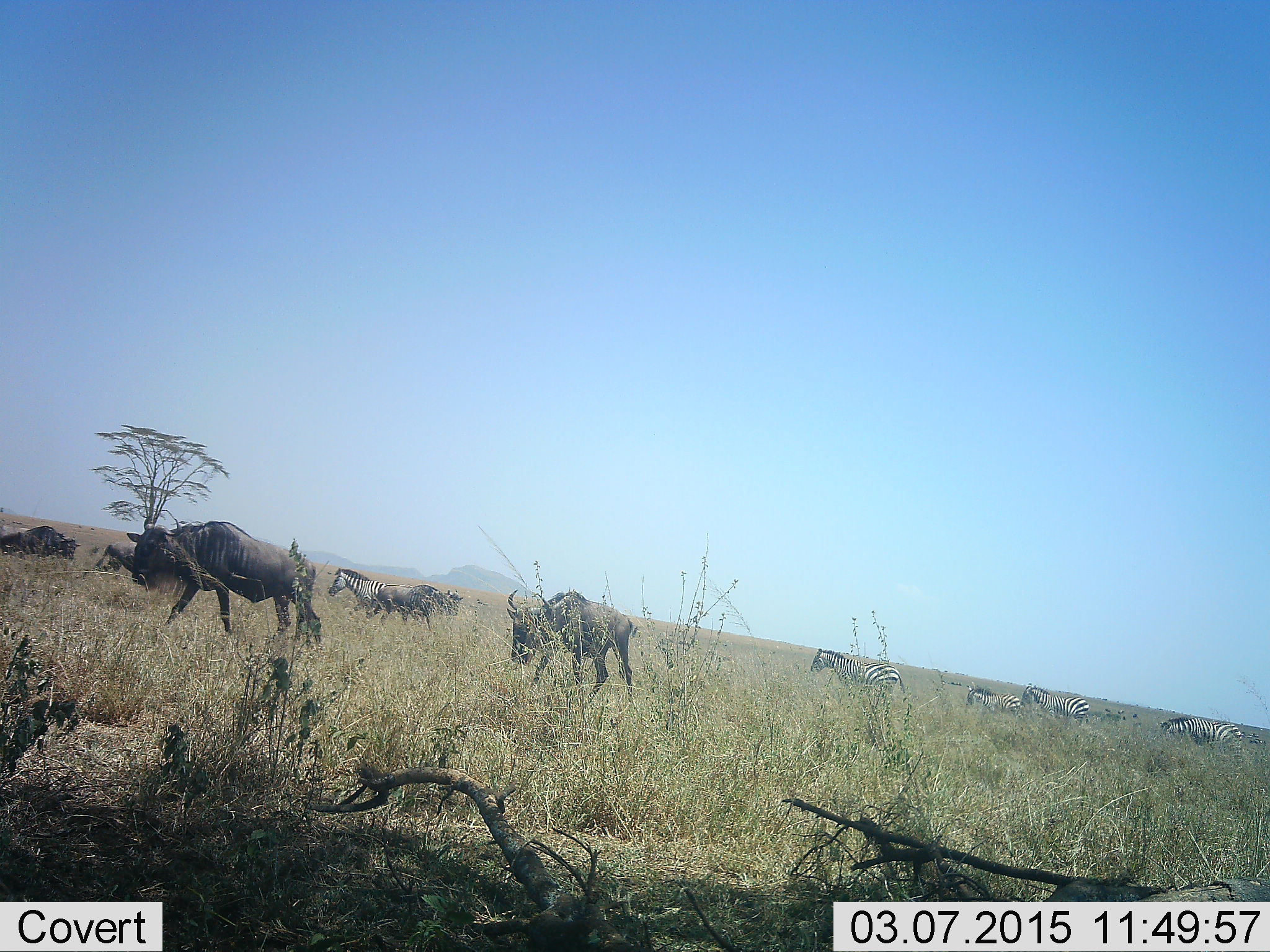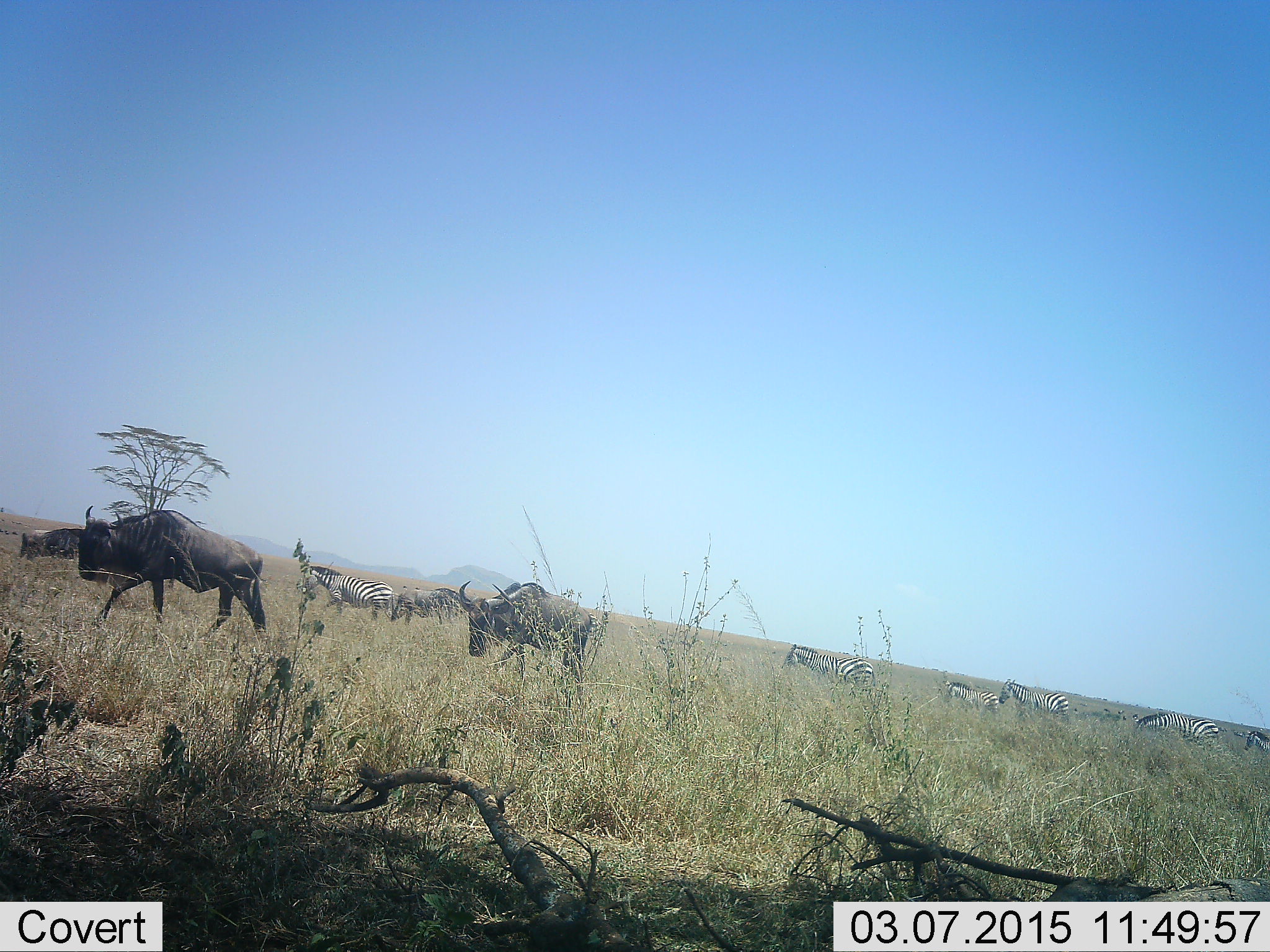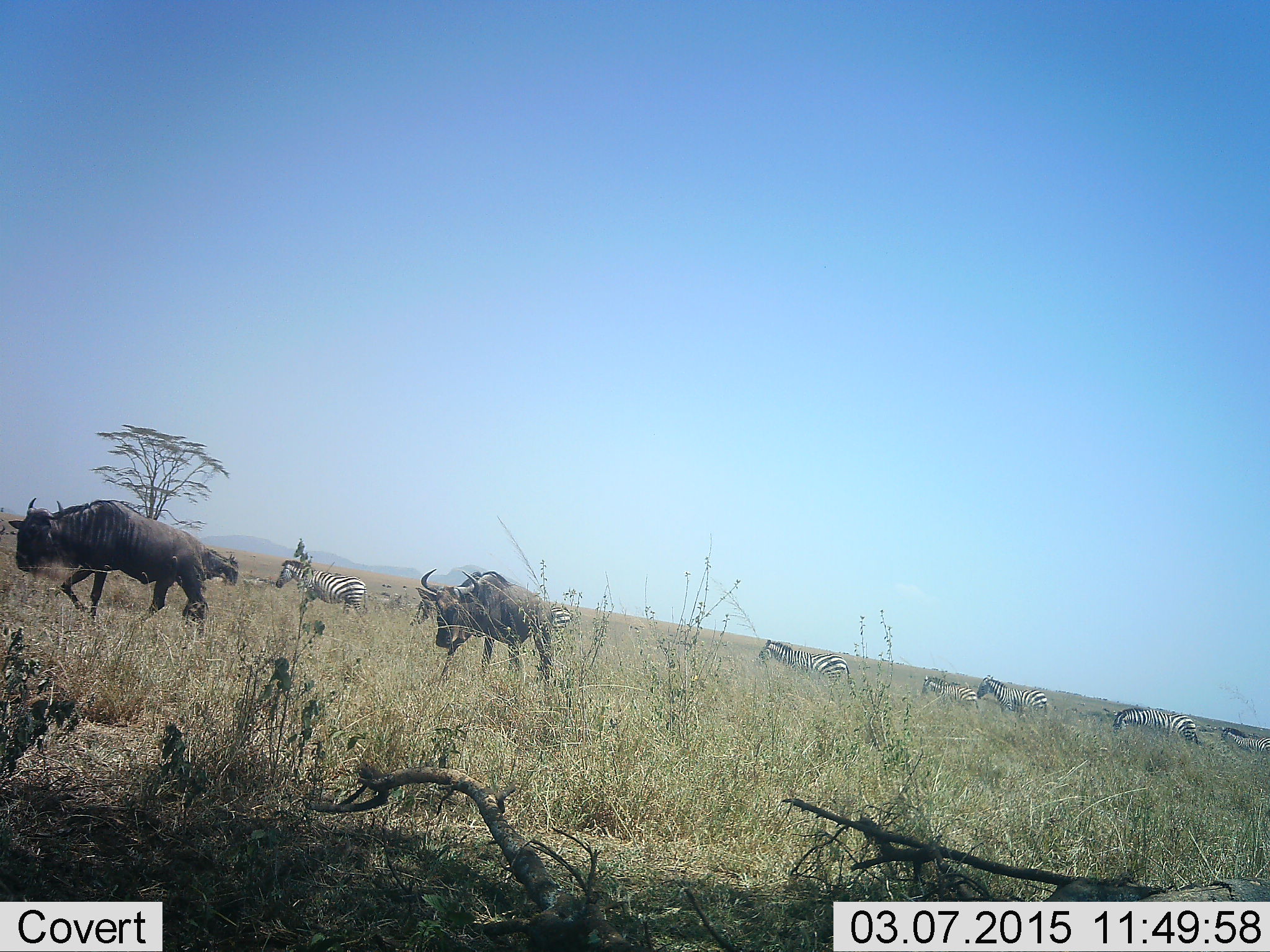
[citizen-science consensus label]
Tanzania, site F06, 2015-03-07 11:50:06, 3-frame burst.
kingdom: Animalia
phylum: Chordata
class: Mammalia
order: Artiodactyla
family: Bovidae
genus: Connochaetes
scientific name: Connochaetes taurinus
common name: blue wildebeest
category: wildebeest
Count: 3.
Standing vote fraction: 0%.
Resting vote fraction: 0%.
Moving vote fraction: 100%.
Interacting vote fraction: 0%.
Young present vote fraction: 0%.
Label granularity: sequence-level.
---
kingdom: Animalia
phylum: Chordata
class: Mammalia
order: Perissodactyla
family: Equidae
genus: Equus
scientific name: Equus quagga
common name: plains zebra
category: zebra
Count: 7.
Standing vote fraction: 0%.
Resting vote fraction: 0%.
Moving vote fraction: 90%.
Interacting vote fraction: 0%.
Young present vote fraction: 10%.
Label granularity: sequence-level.